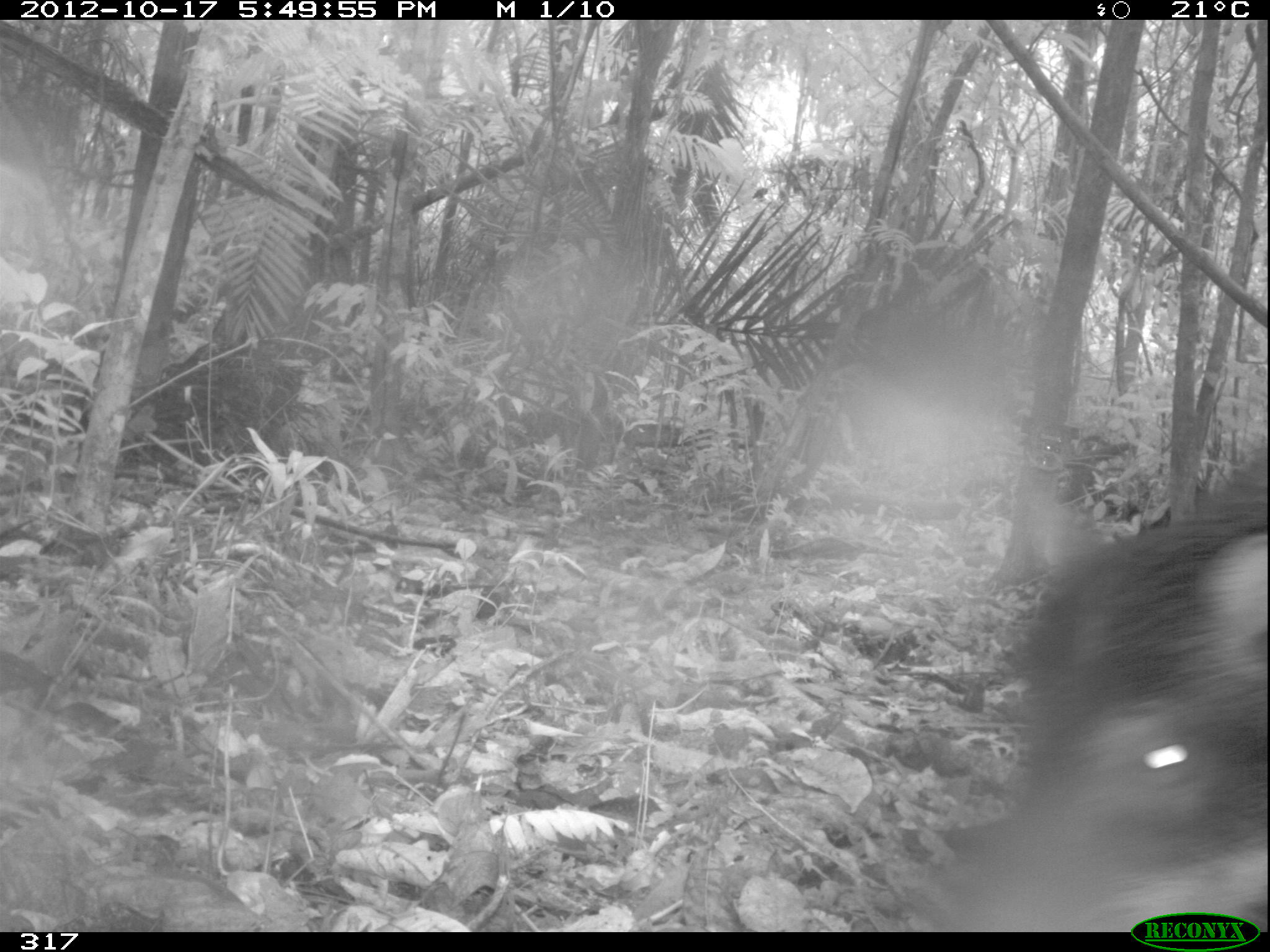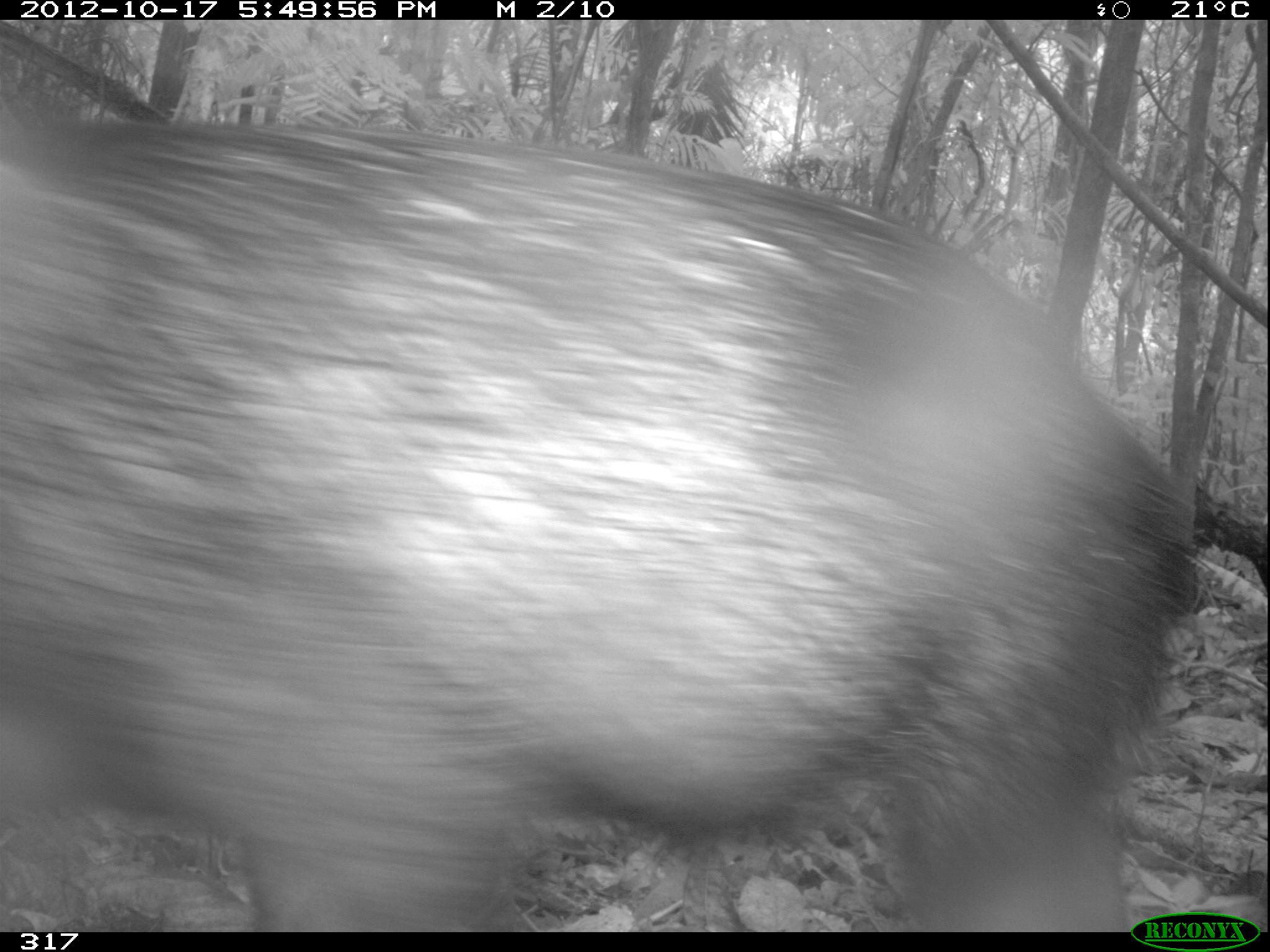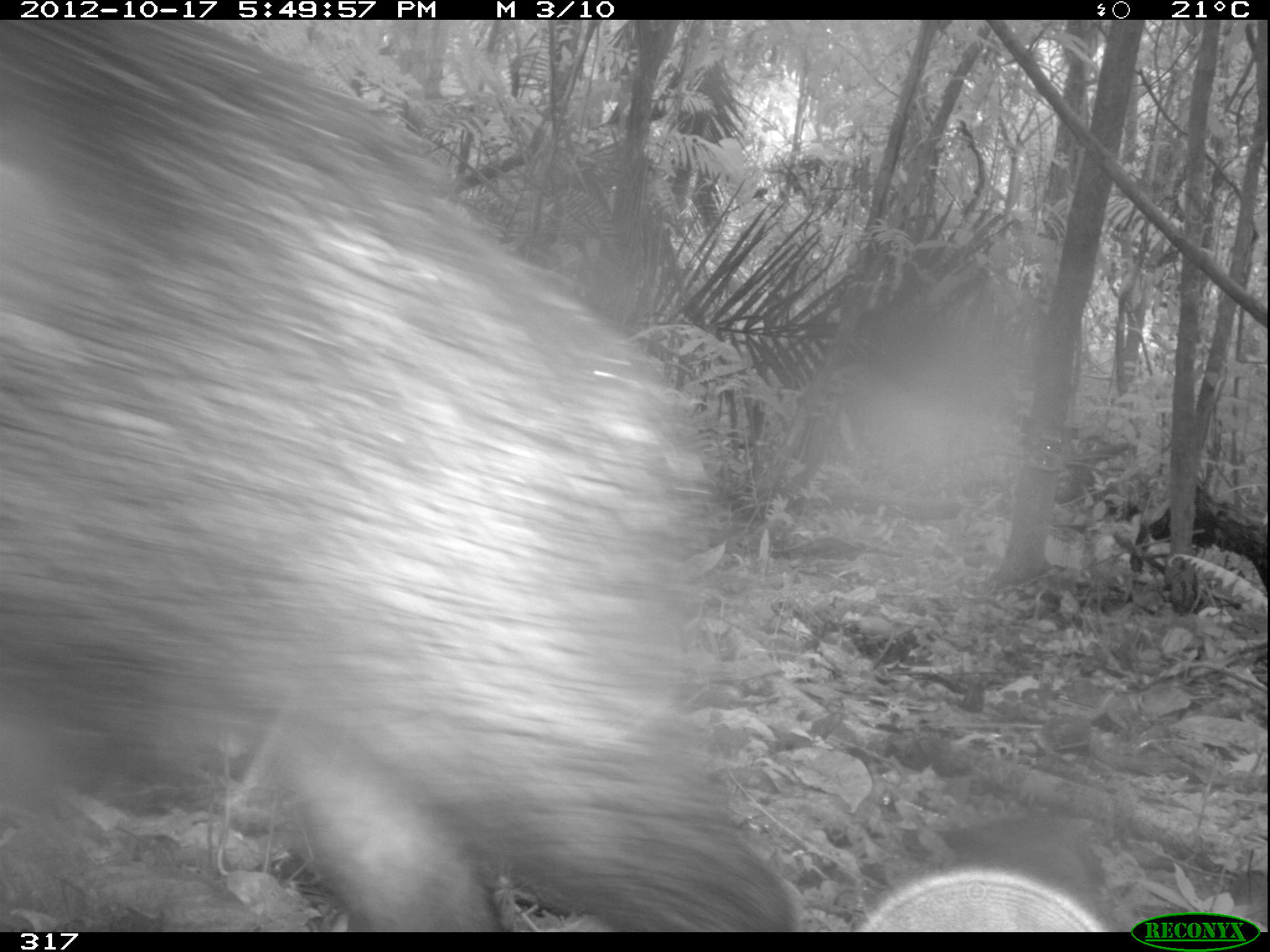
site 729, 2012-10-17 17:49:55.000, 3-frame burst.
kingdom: Animalia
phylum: Chordata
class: Mammalia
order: Artiodactyla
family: Tayassuidae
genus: Tayassu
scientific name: Tayassu pecari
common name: white-lipped peccary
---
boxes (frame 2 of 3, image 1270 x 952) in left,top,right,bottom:
tayassu pecari: 0,118,1203,931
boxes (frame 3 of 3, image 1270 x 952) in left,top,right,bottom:
tayassu pecari: 0,18,797,930